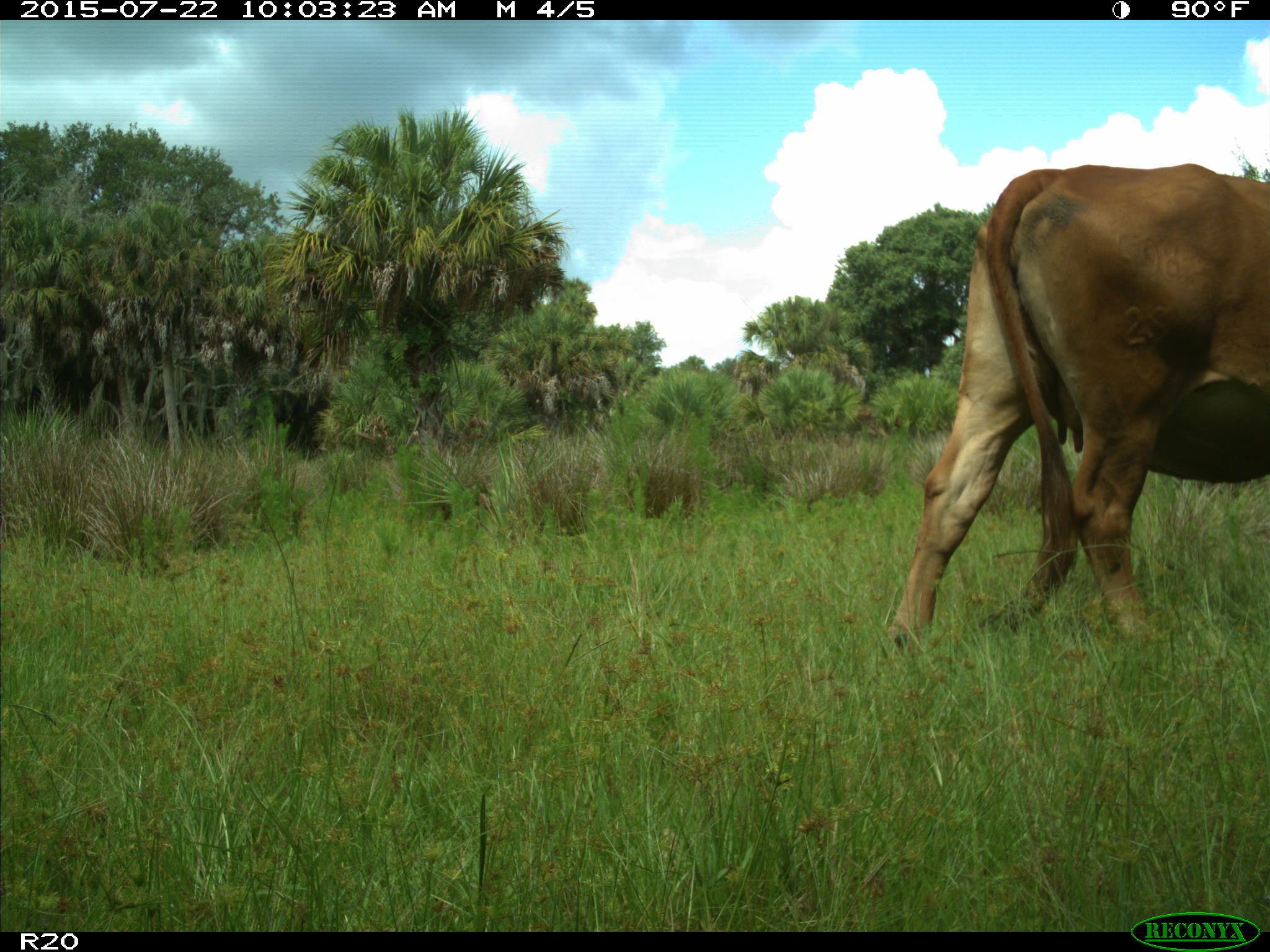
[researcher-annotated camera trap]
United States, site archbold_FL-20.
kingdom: Animalia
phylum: Chordata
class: Mammalia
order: Artiodactyla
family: Bovidae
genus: Bos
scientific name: Bos taurus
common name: domestic cow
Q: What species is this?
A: Bos taurus (domestic cow).